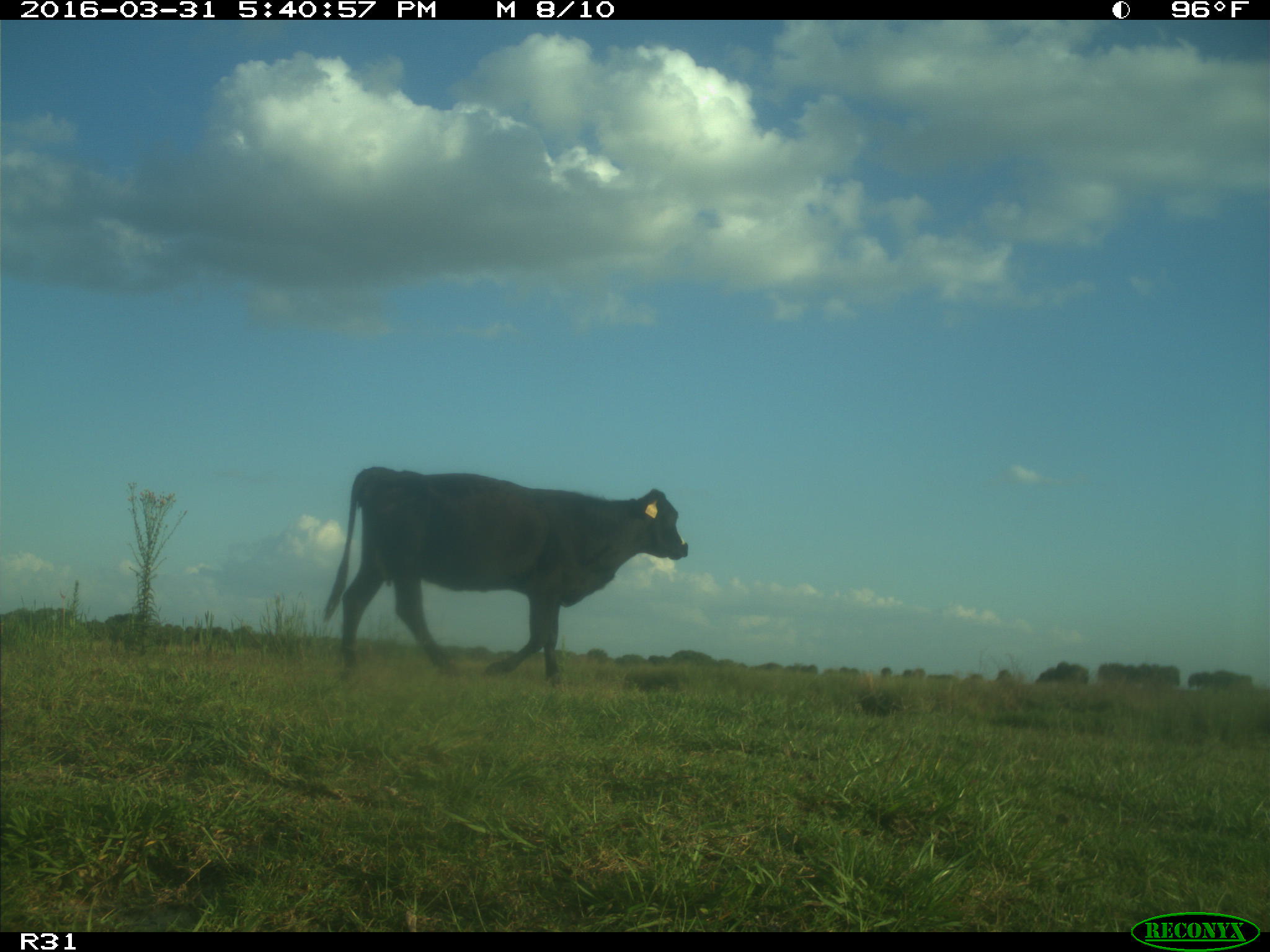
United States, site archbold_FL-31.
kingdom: Animalia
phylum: Chordata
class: Mammalia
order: Artiodactyla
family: Bovidae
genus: Bos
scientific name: Bos taurus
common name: domestic cow